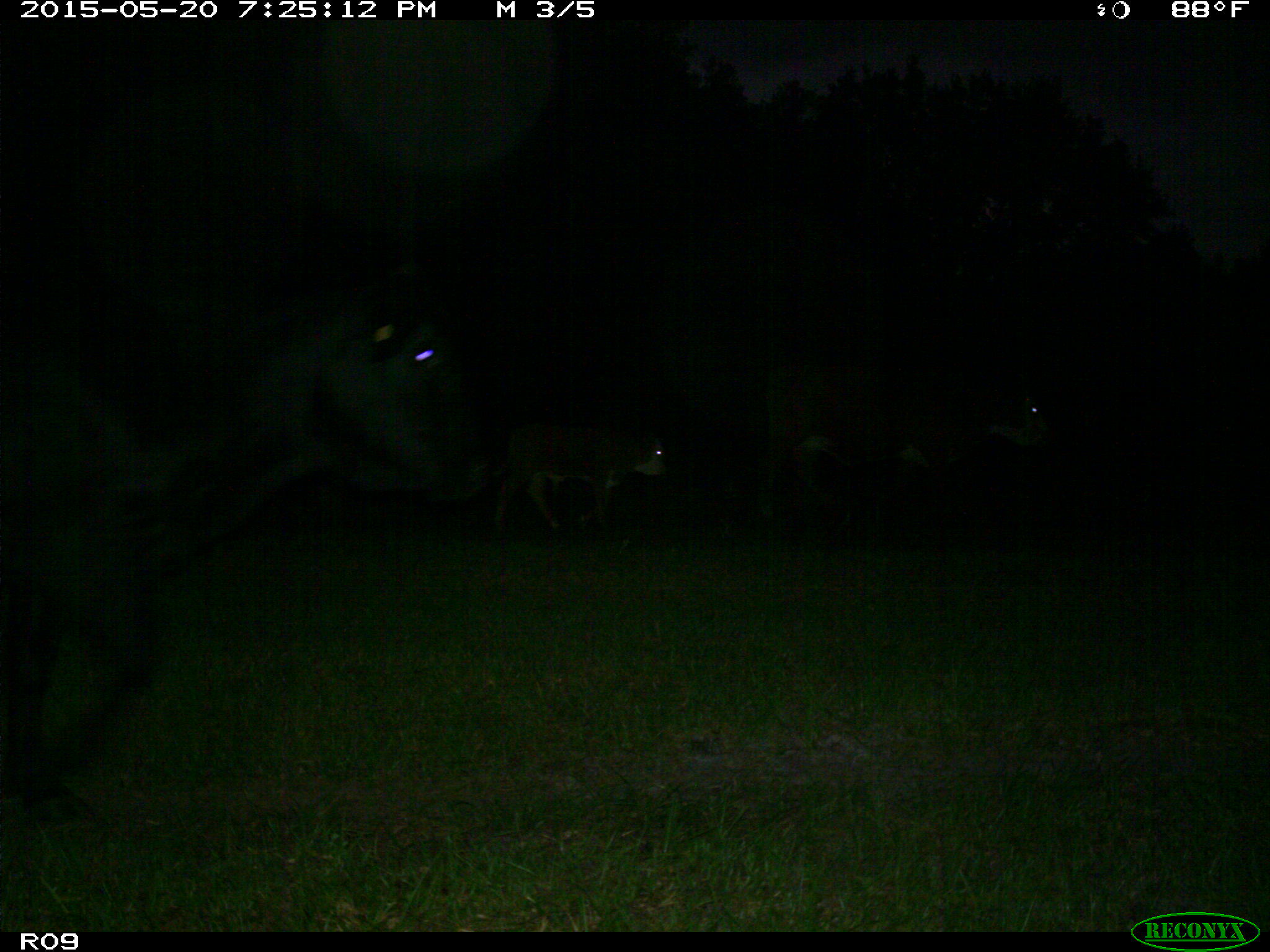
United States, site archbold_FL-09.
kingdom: Animalia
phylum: Chordata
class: Mammalia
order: Artiodactyla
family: Bovidae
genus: Bos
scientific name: Bos taurus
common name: domestic cow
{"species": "Bos taurus (domestic cow)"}